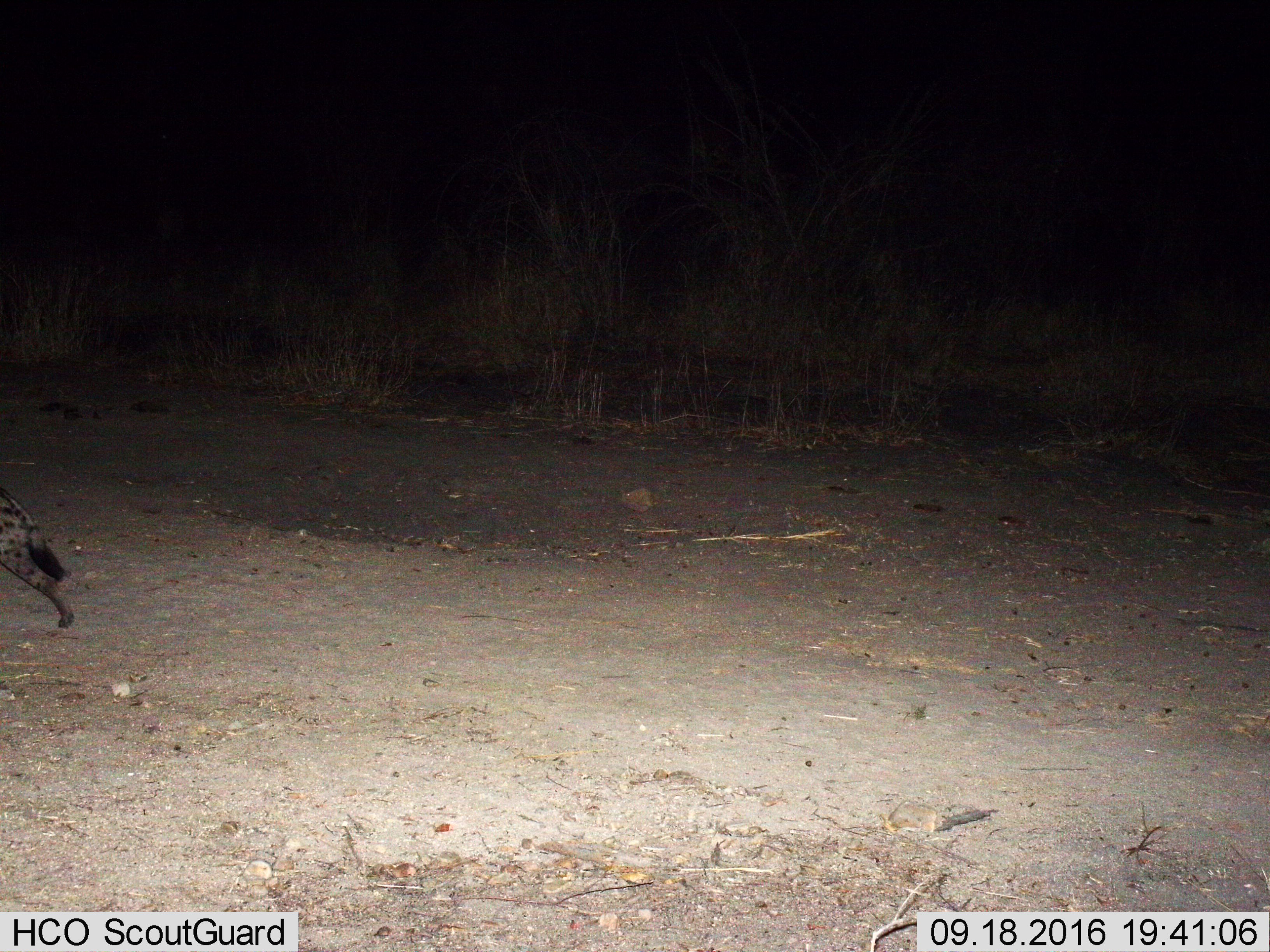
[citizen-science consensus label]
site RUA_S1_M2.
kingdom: Animalia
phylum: Chordata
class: Mammalia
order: Carnivora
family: Hyaenidae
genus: Crocuta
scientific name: Crocuta crocuta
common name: spotted hyena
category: hyenaspotted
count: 1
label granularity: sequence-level